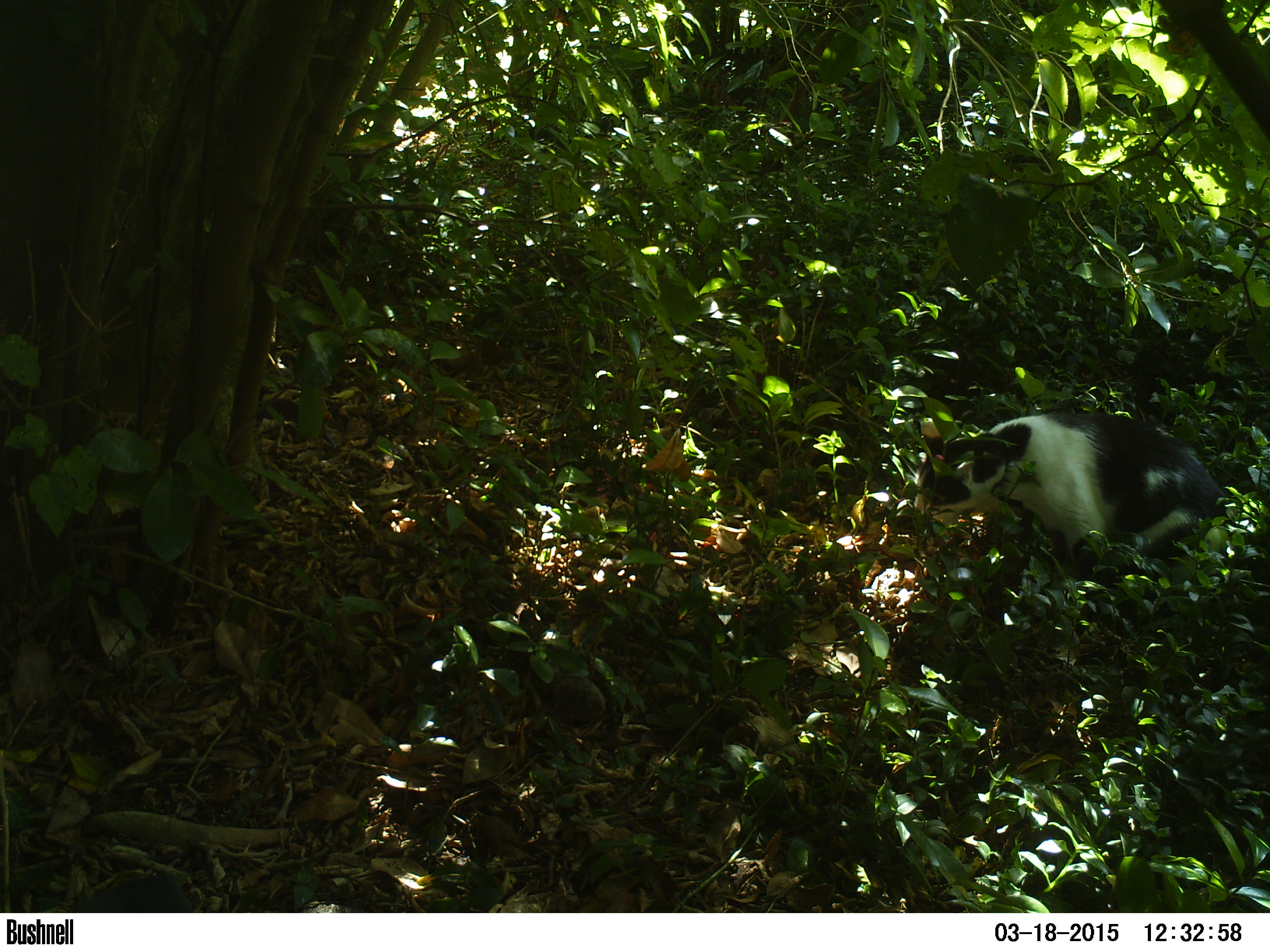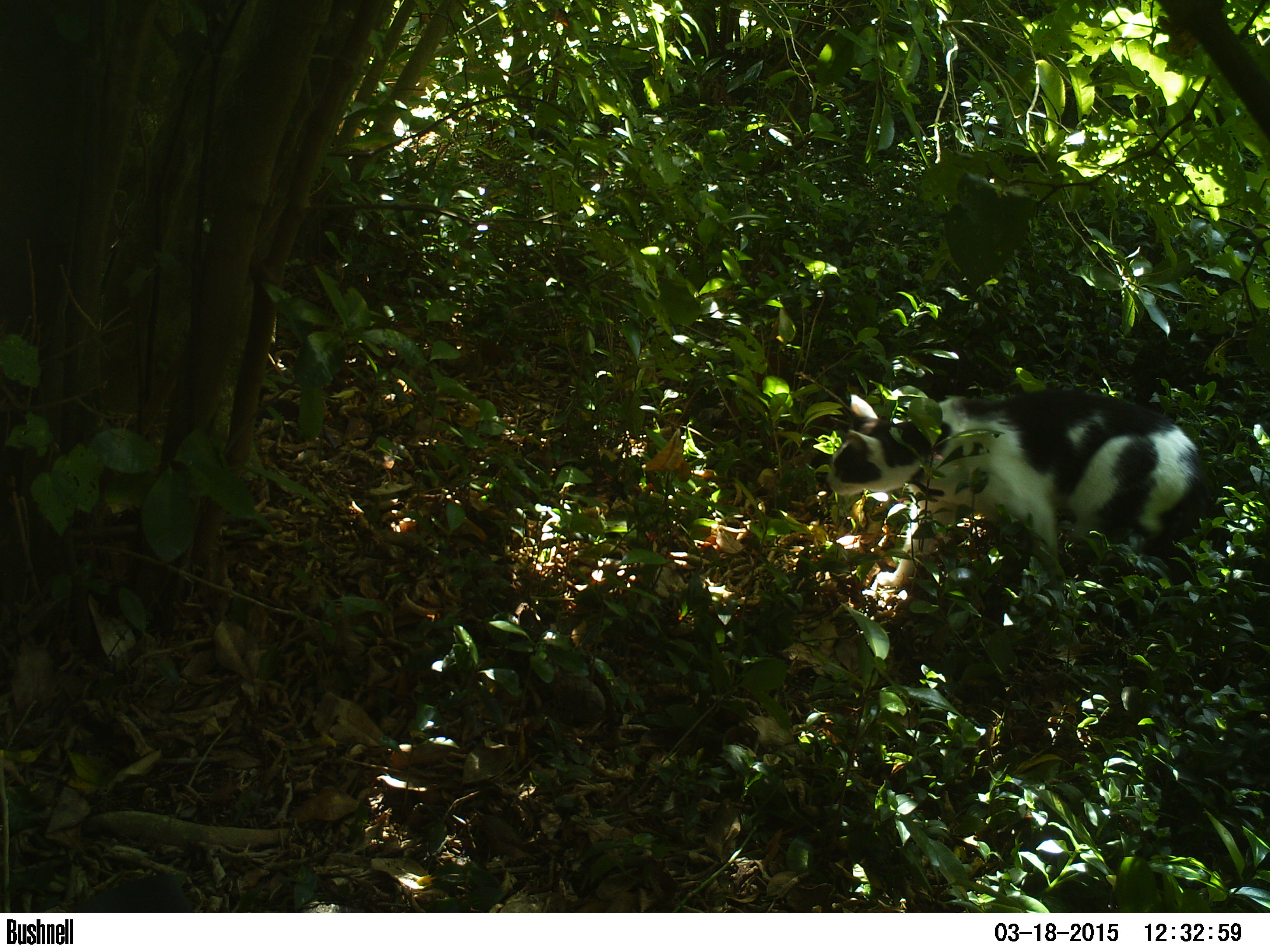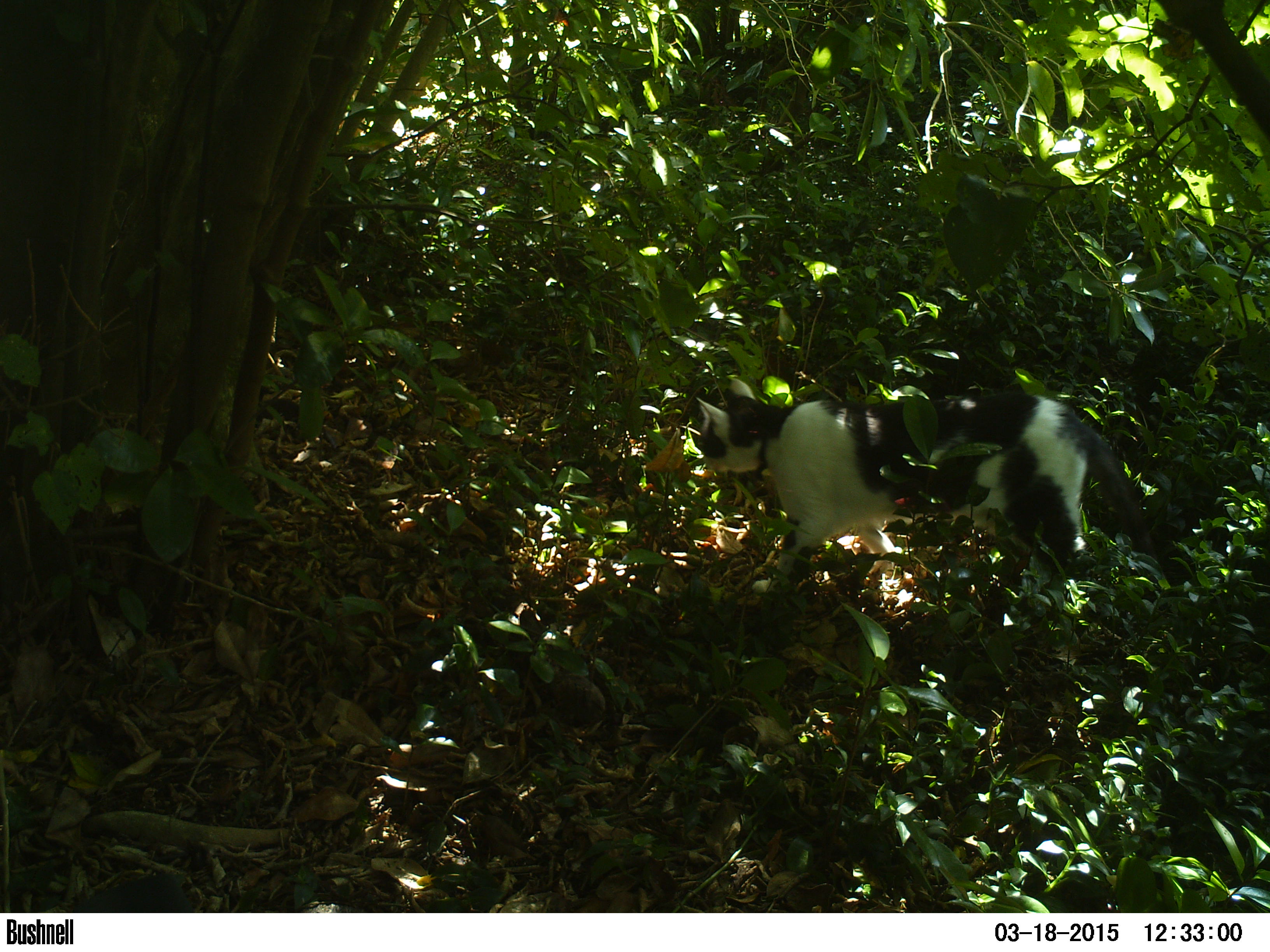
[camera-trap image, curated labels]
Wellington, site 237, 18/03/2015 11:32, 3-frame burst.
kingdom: Animalia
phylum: Chordata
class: Mammalia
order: Carnivora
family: Felidae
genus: Felis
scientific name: Felis catus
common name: cat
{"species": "cat (Felis catus)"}